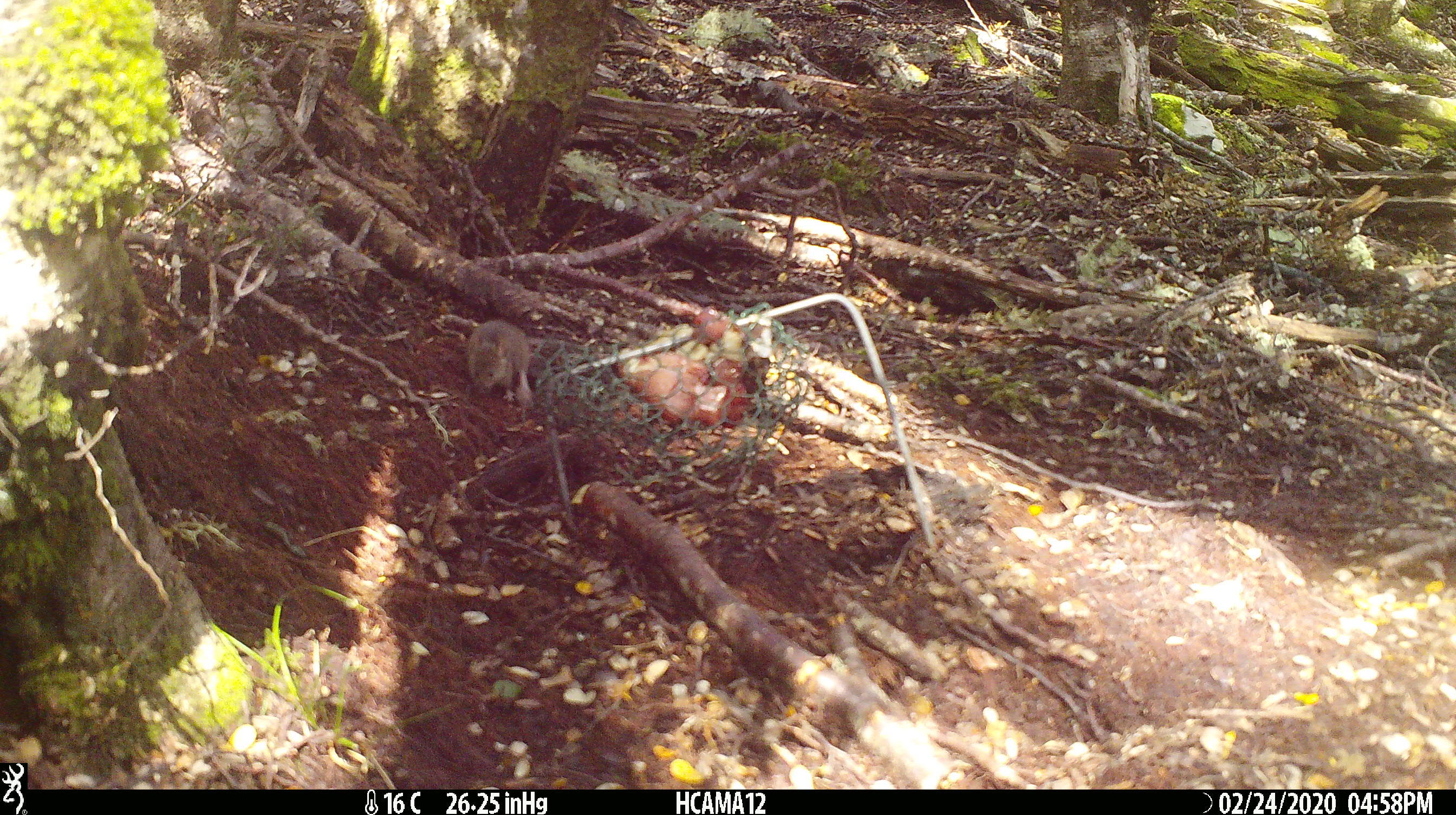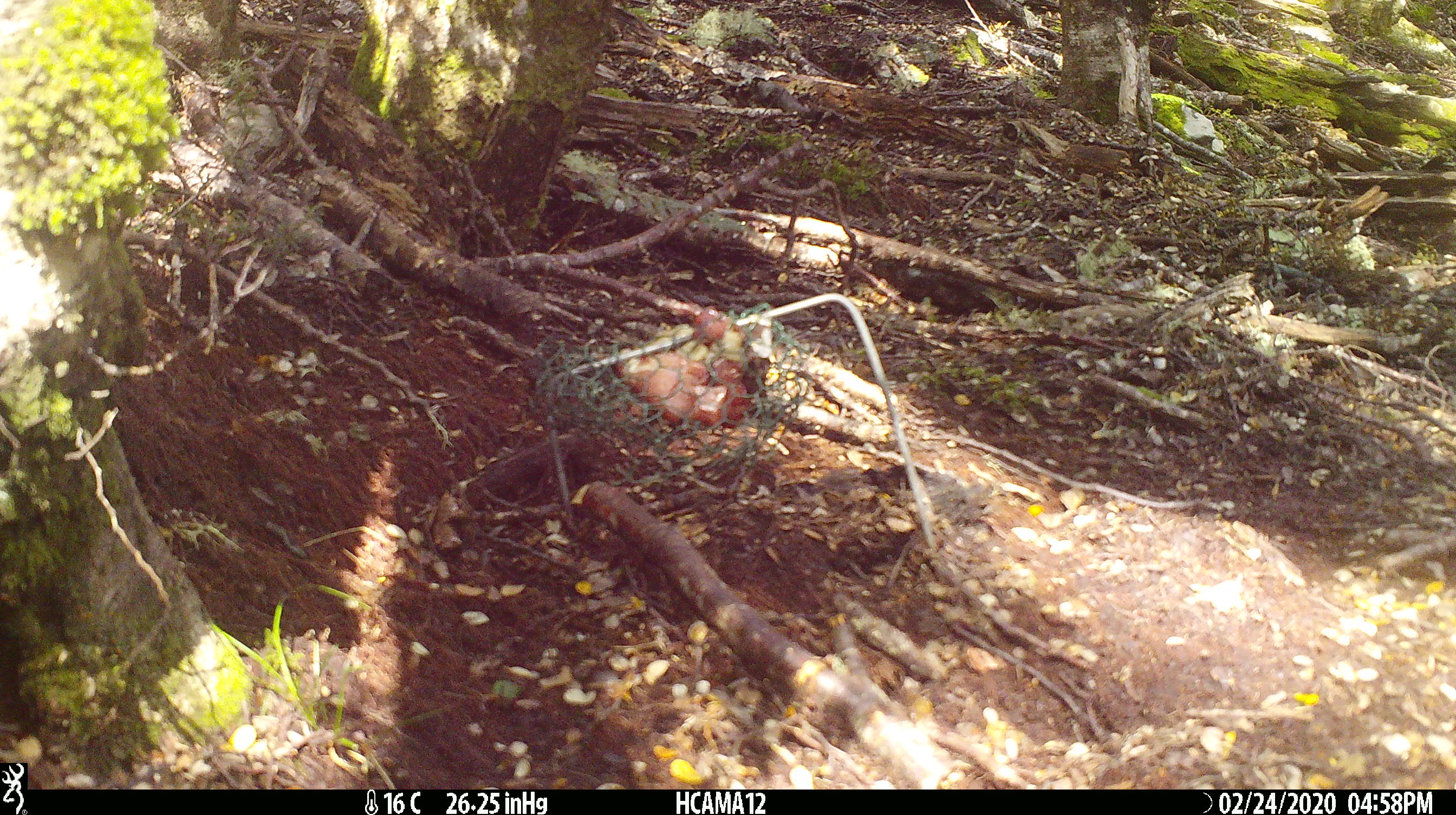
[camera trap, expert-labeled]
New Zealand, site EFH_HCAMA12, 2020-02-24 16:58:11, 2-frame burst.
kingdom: Animalia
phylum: Chordata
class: Mammalia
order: Rodentia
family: Muridae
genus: Mus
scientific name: Mus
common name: mouse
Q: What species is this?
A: Mouse (Mus).